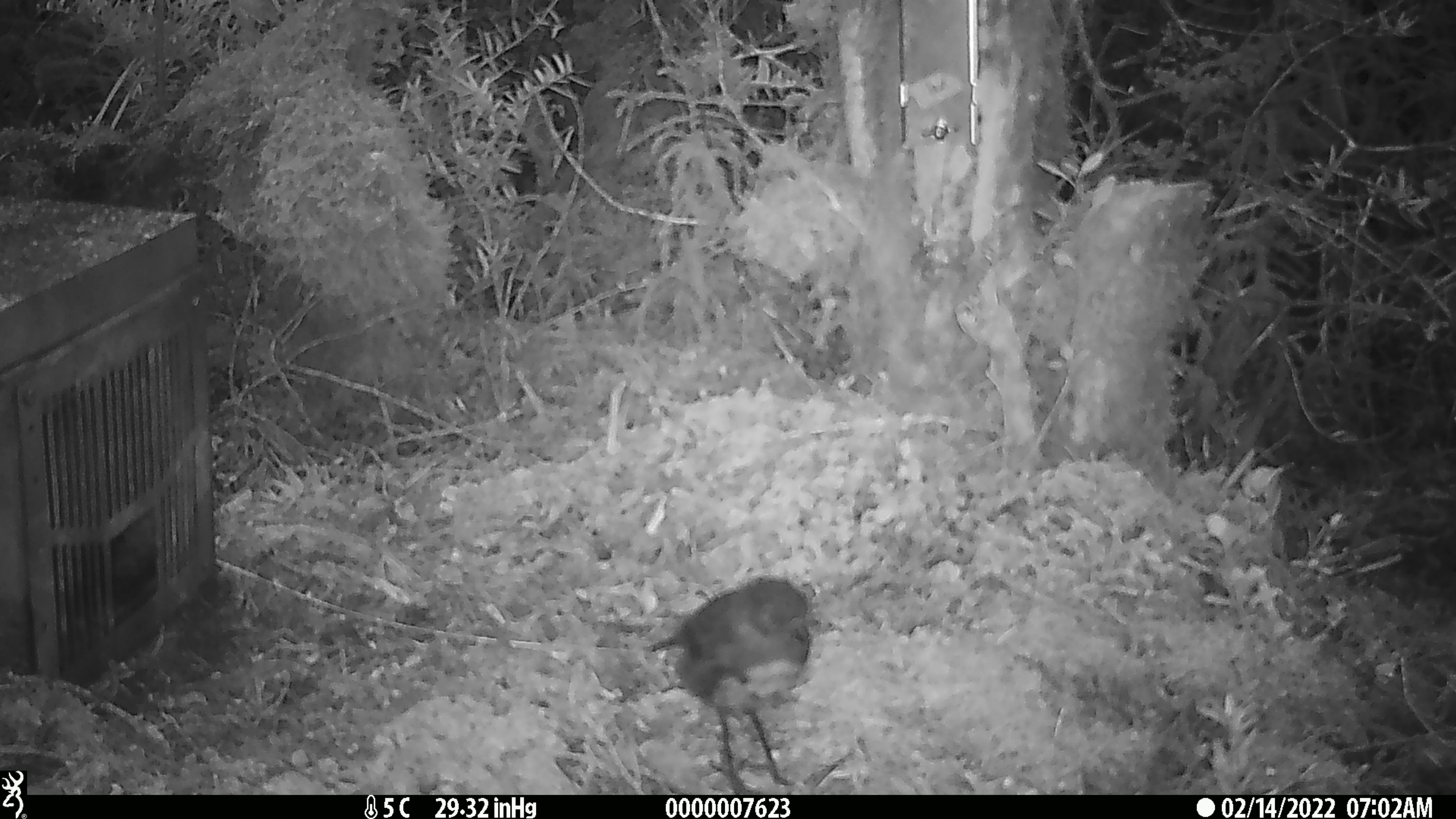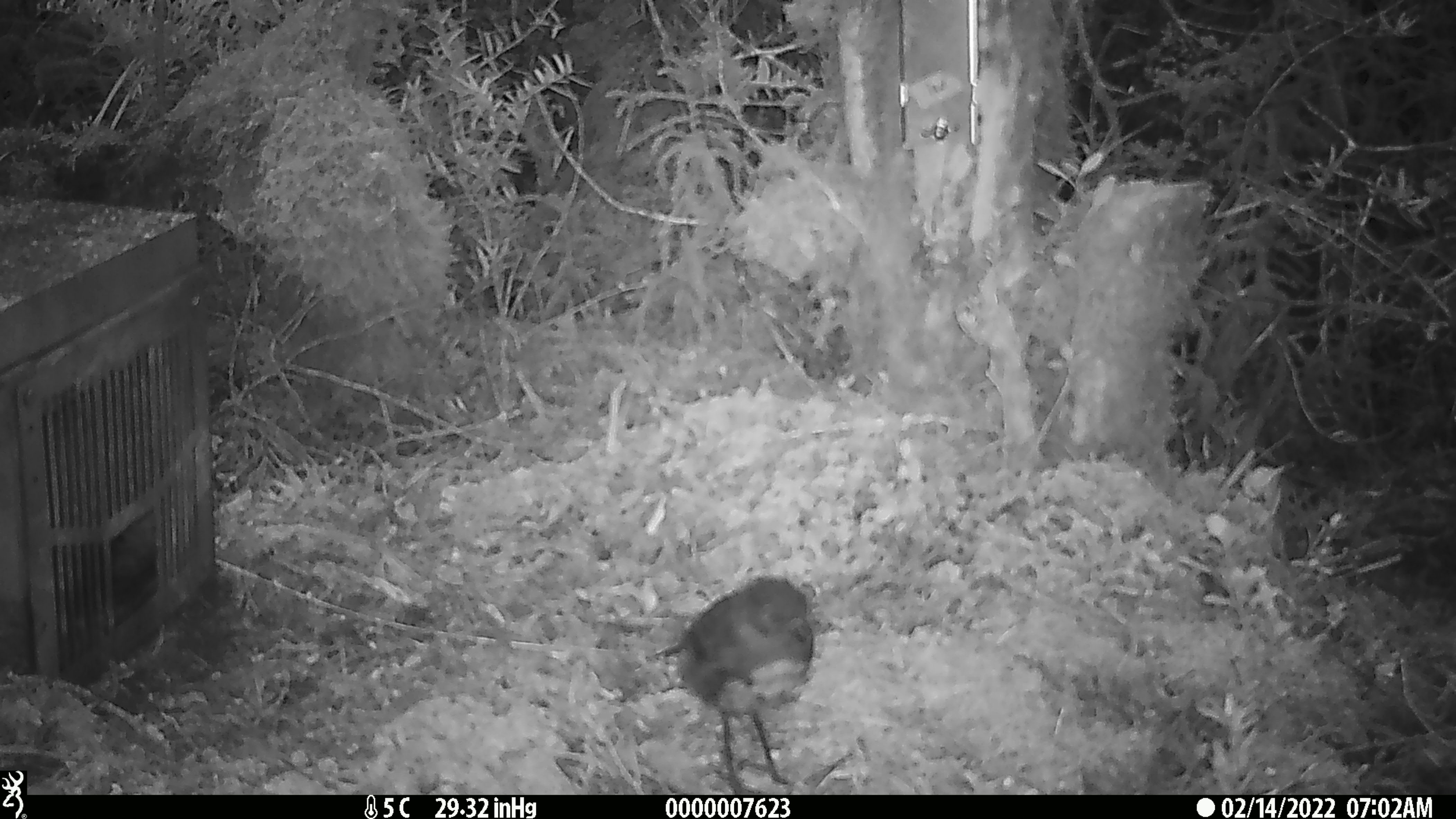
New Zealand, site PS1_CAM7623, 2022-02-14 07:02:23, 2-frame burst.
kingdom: Animalia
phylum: Chordata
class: Aves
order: Passeriformes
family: Petroicidae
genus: Petroica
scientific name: Petroica australis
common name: new zealand robin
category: robin